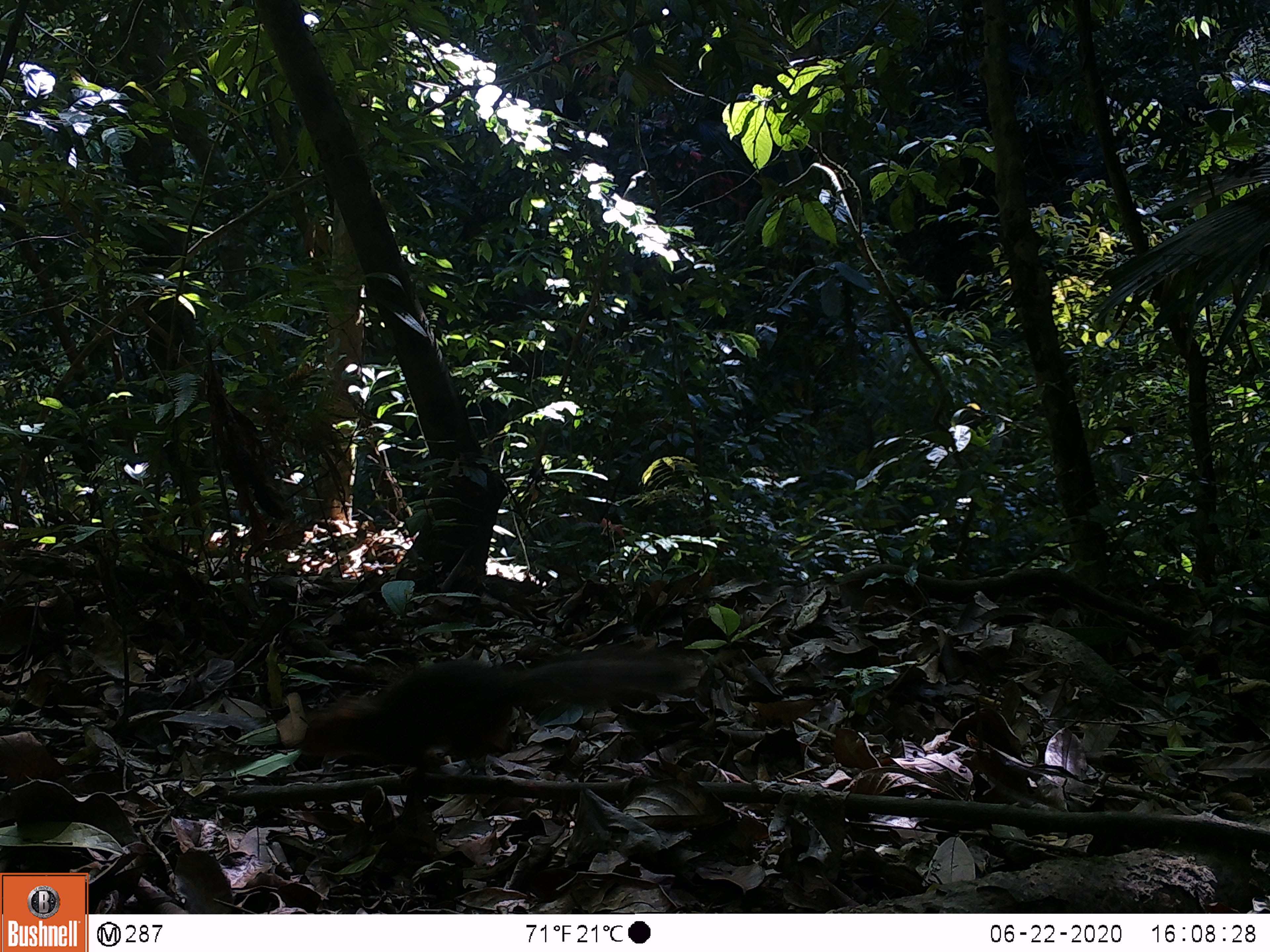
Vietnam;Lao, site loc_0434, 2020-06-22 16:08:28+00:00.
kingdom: Animalia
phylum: Chordata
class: Mammalia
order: Rodentia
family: Sciuridae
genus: Dremomys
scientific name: Dremomys rufigenis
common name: red-cheeked squirrel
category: red cheeked squirrel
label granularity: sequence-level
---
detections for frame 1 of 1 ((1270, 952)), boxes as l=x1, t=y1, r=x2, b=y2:
red cheeked squirrel: l=291, t=649, r=685, b=773